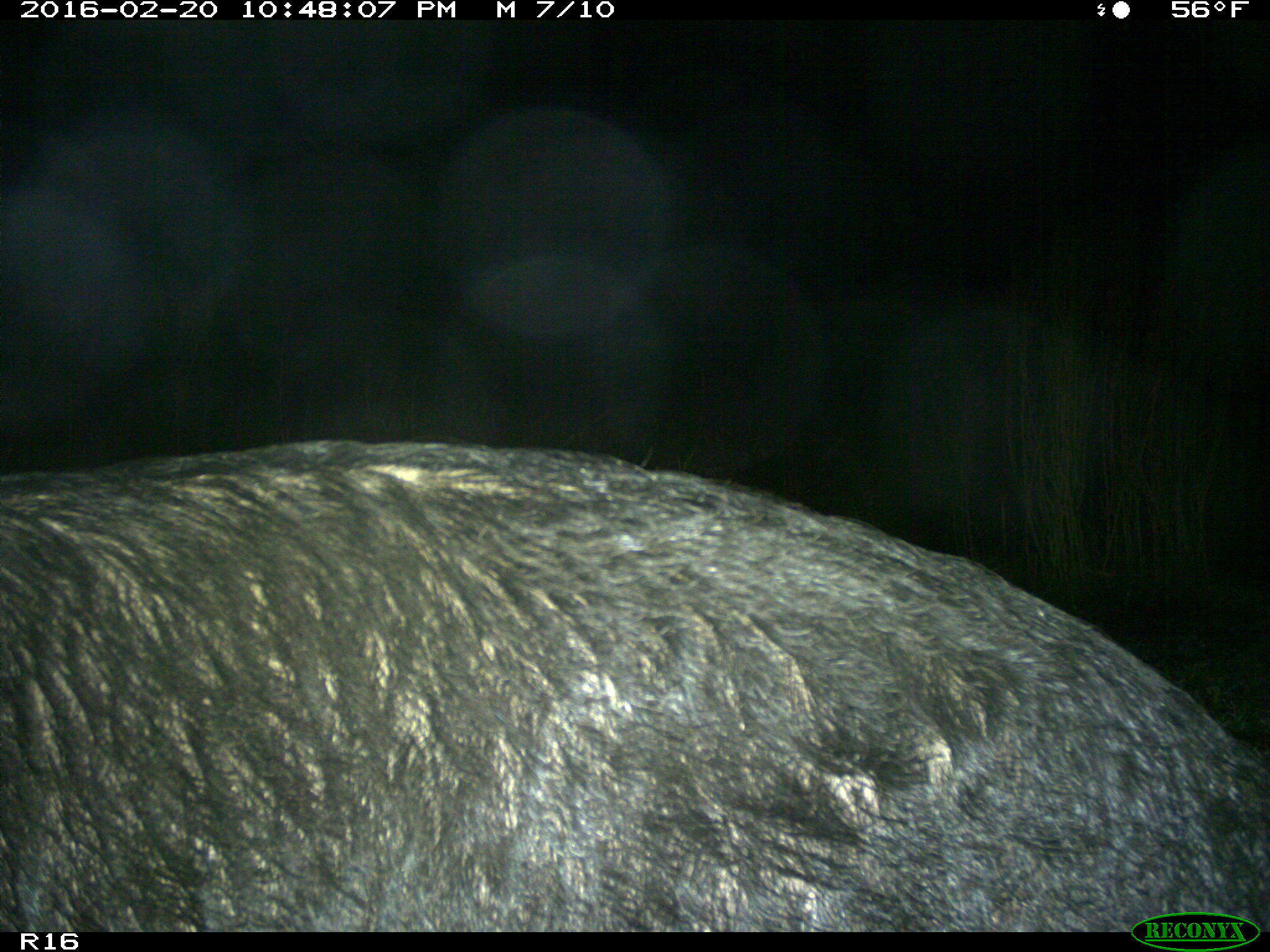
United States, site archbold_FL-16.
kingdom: Animalia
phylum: Chordata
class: Mammalia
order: Artiodactyla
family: Suidae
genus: Sus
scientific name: Sus scrofa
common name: wild boar